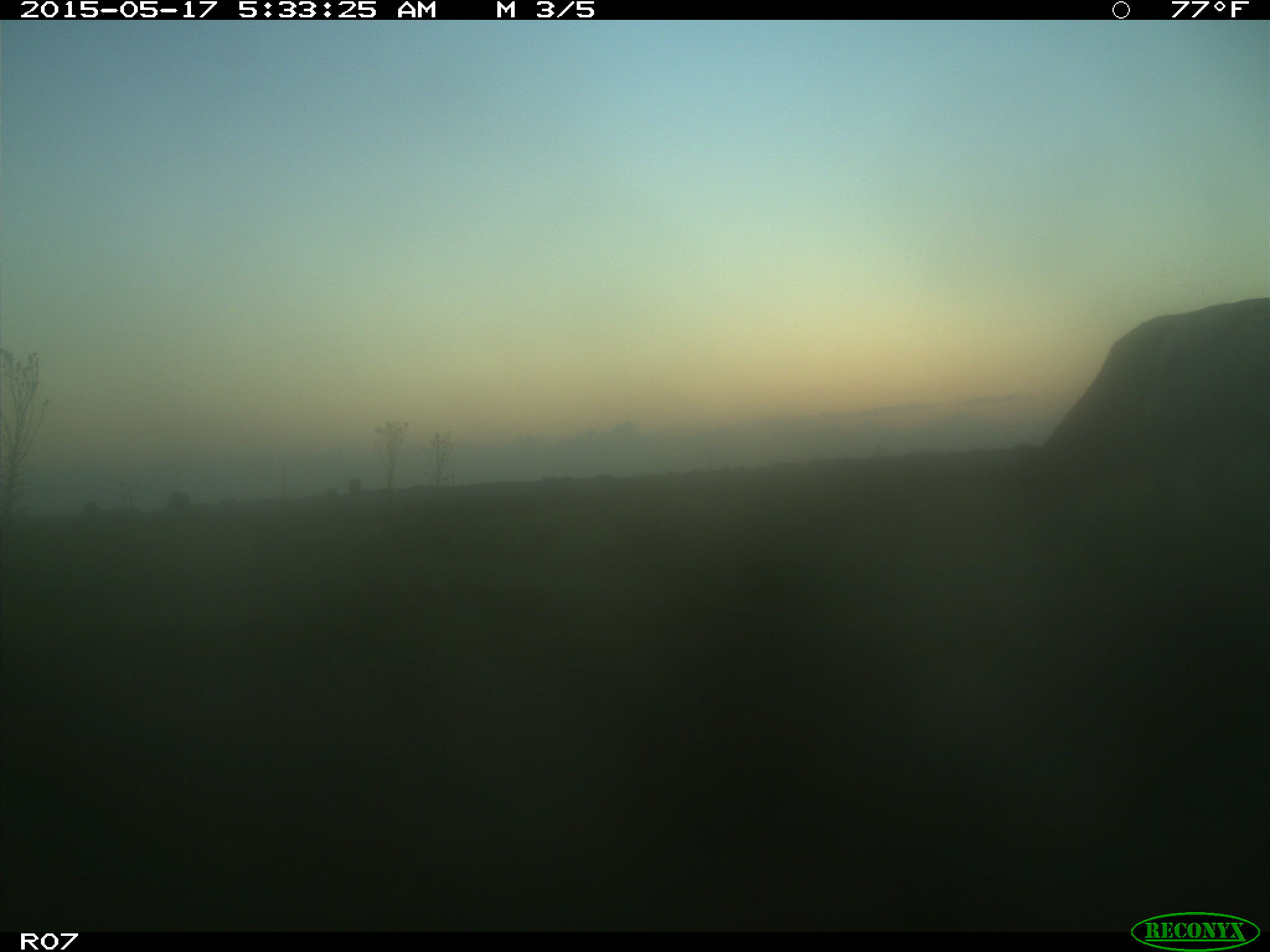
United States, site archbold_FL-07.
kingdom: Animalia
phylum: Chordata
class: Mammalia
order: Artiodactyla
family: Bovidae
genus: Bos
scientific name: Bos taurus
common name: domestic cow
Bos taurus (domestic cow).